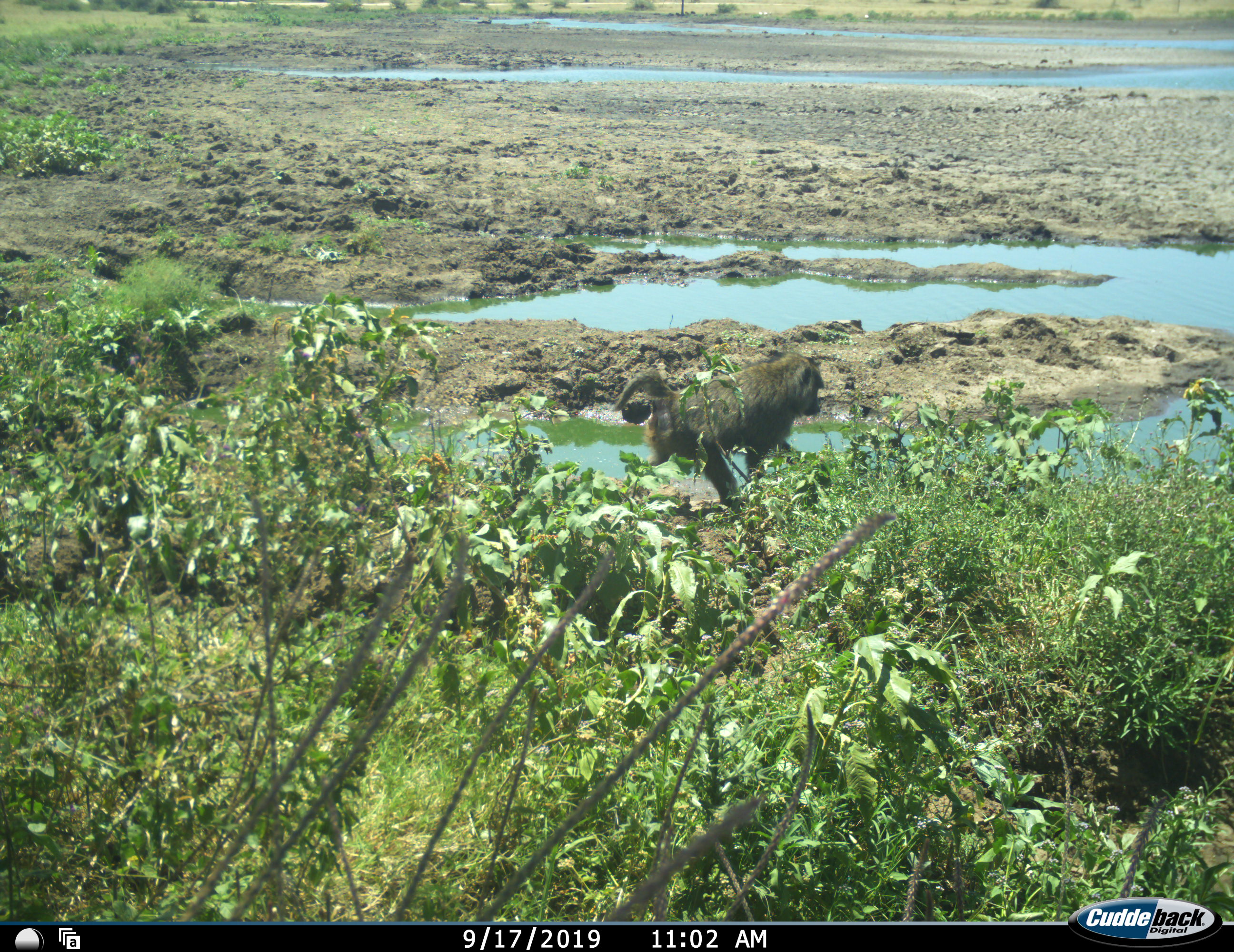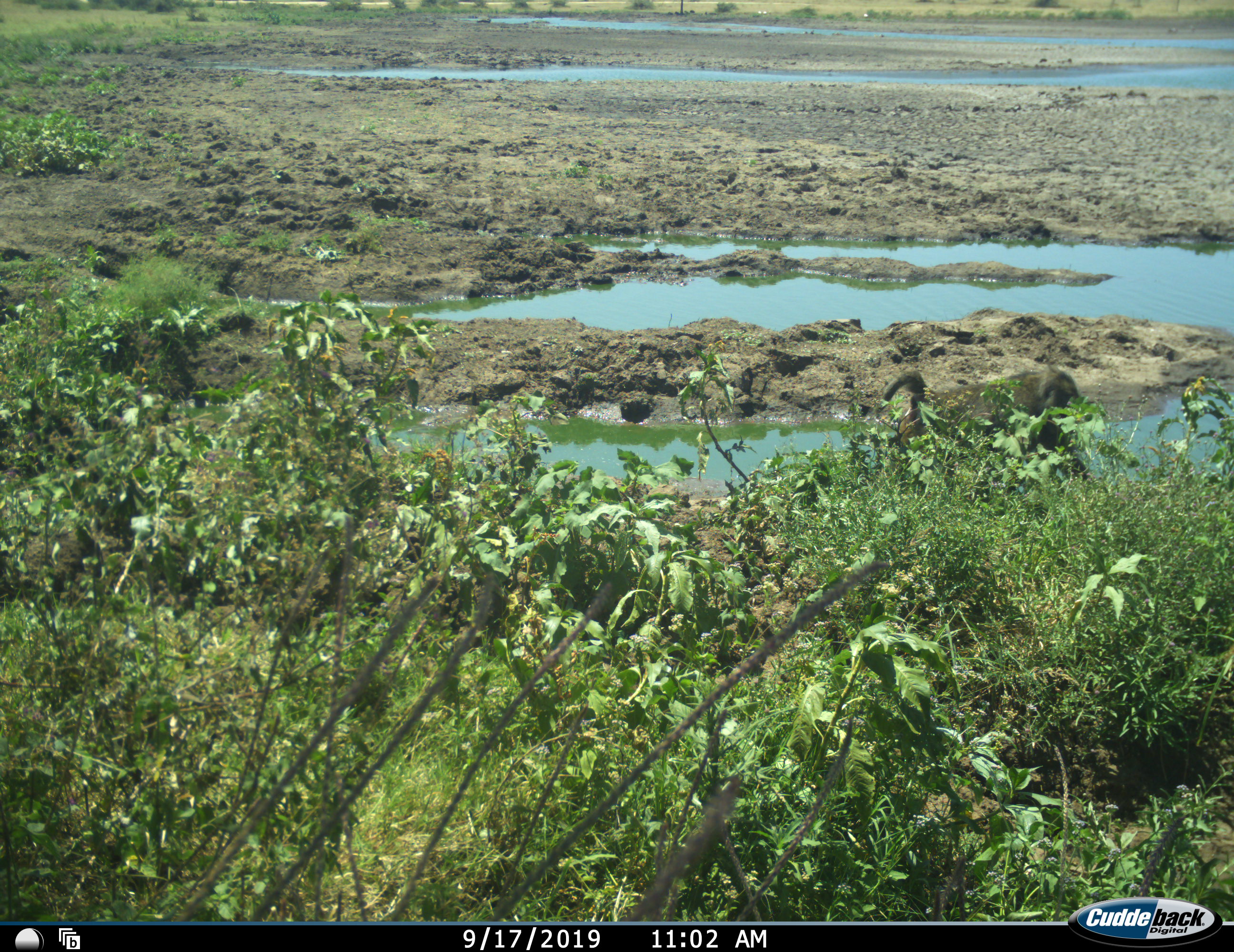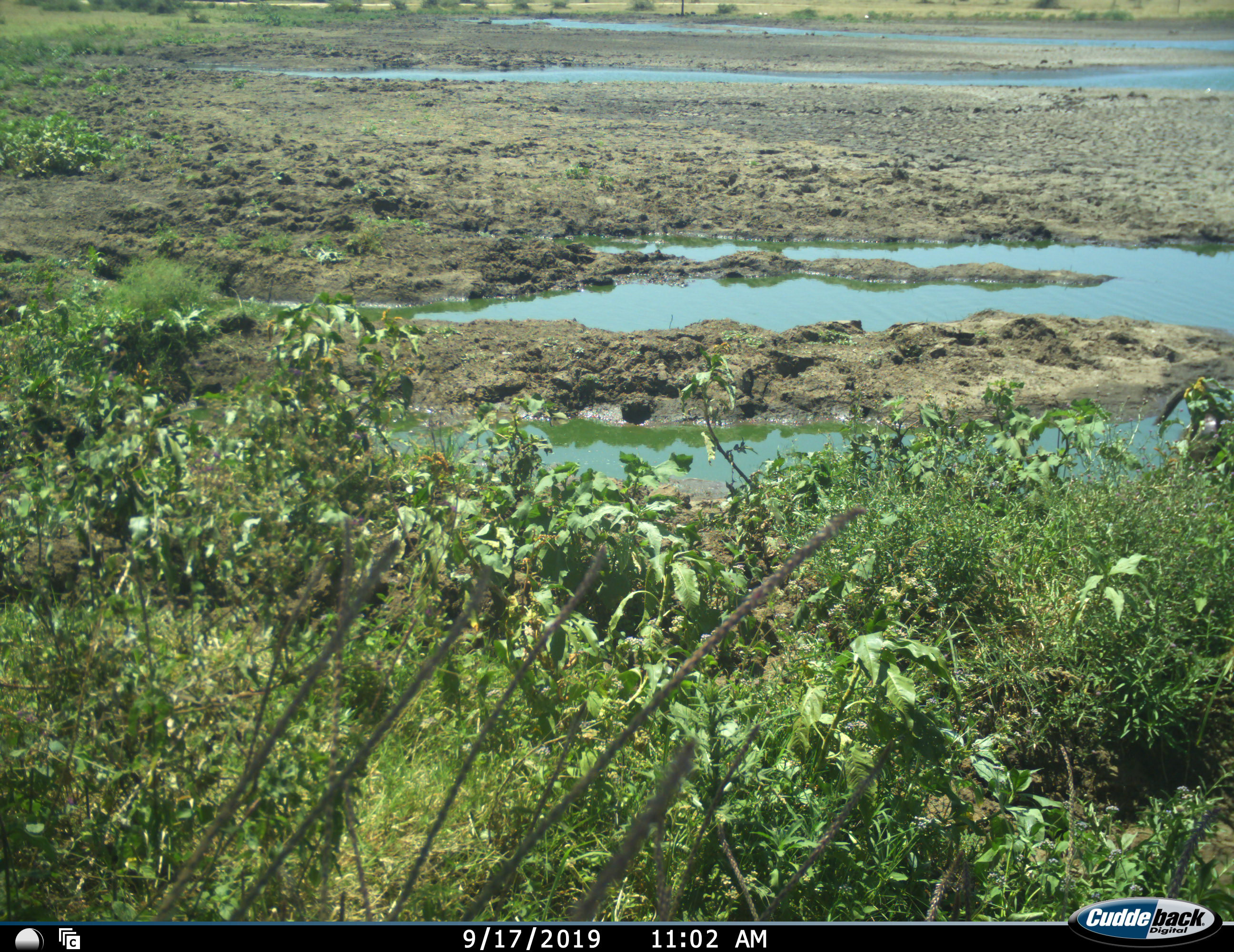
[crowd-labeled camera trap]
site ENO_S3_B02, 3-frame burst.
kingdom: Animalia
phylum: Chordata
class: Mammalia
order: Primates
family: Cercopithecidae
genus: Papio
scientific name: Papio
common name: baboon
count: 1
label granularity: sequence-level